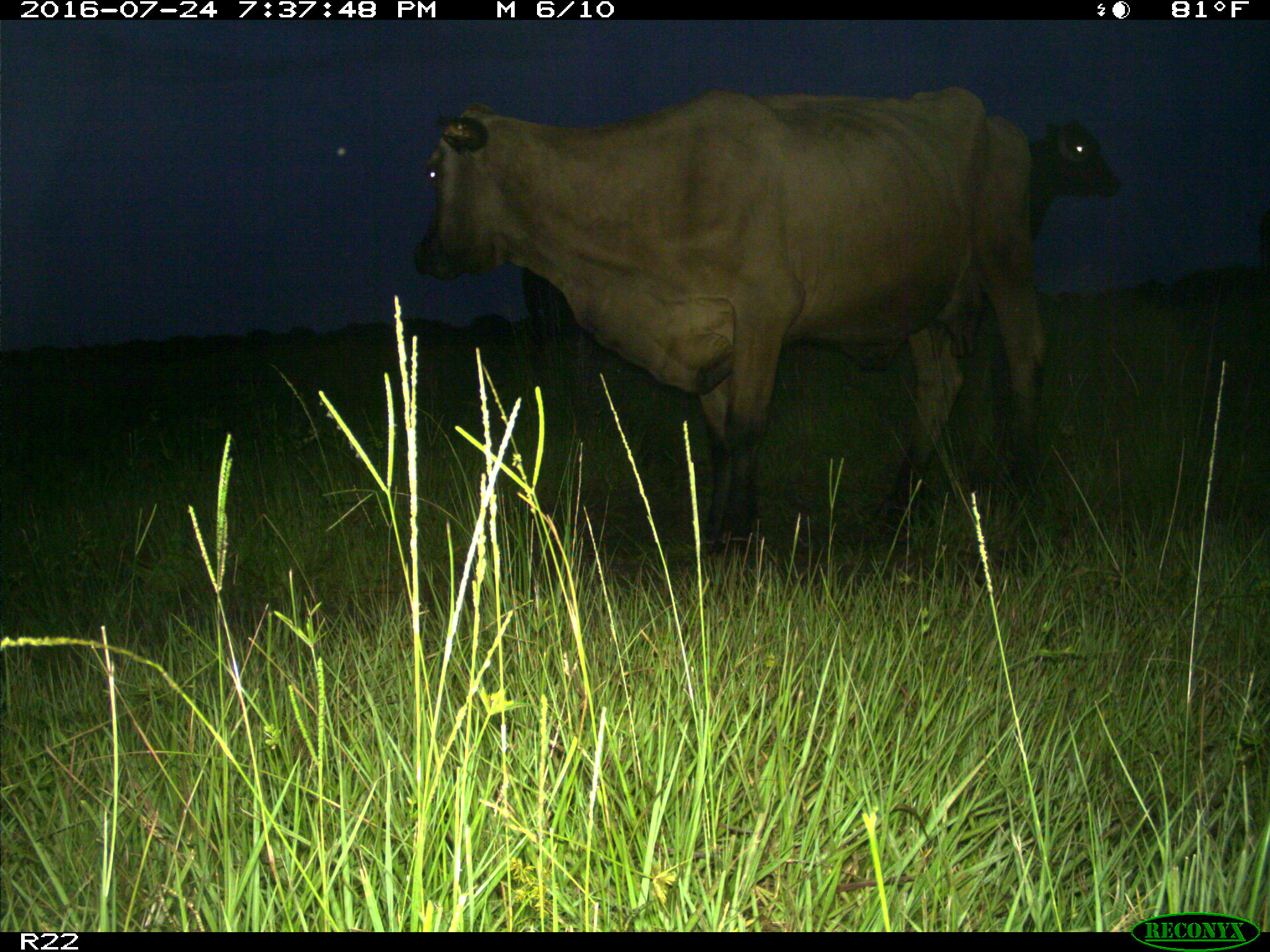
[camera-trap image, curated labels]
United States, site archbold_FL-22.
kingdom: Animalia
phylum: Chordata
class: Mammalia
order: Artiodactyla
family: Bovidae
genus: Bos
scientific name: Bos taurus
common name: domestic cow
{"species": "Bos taurus (domestic cow)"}